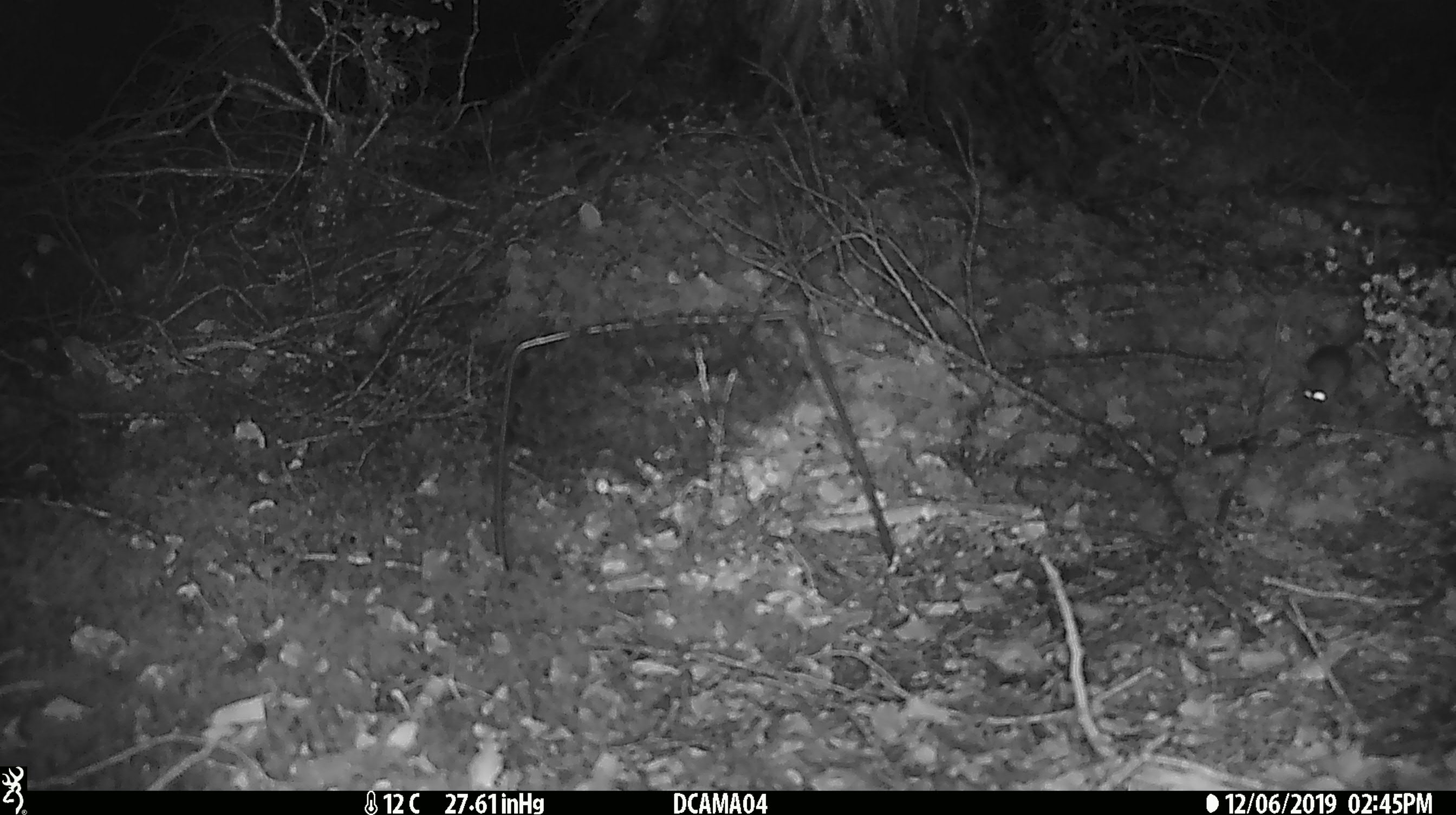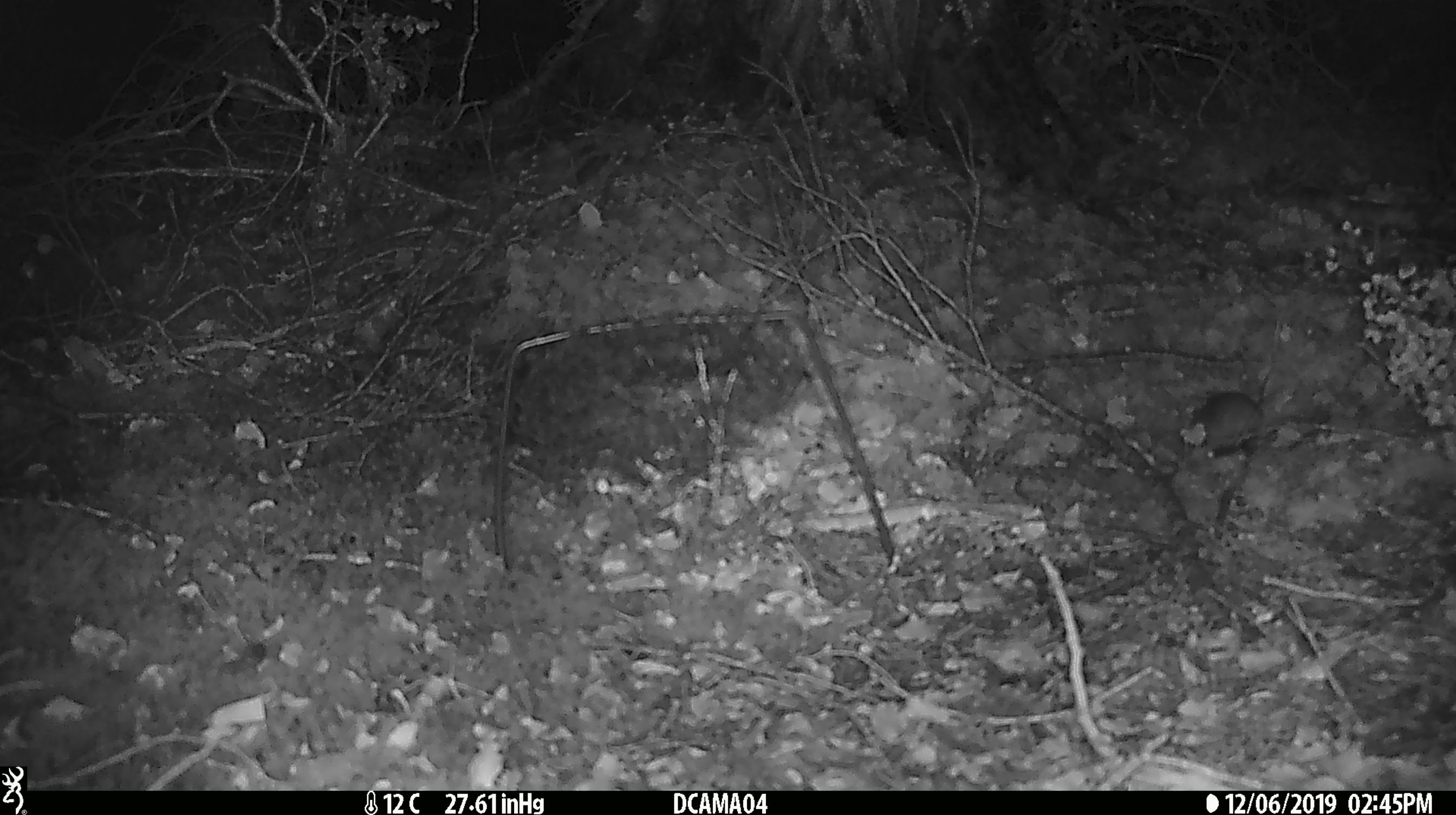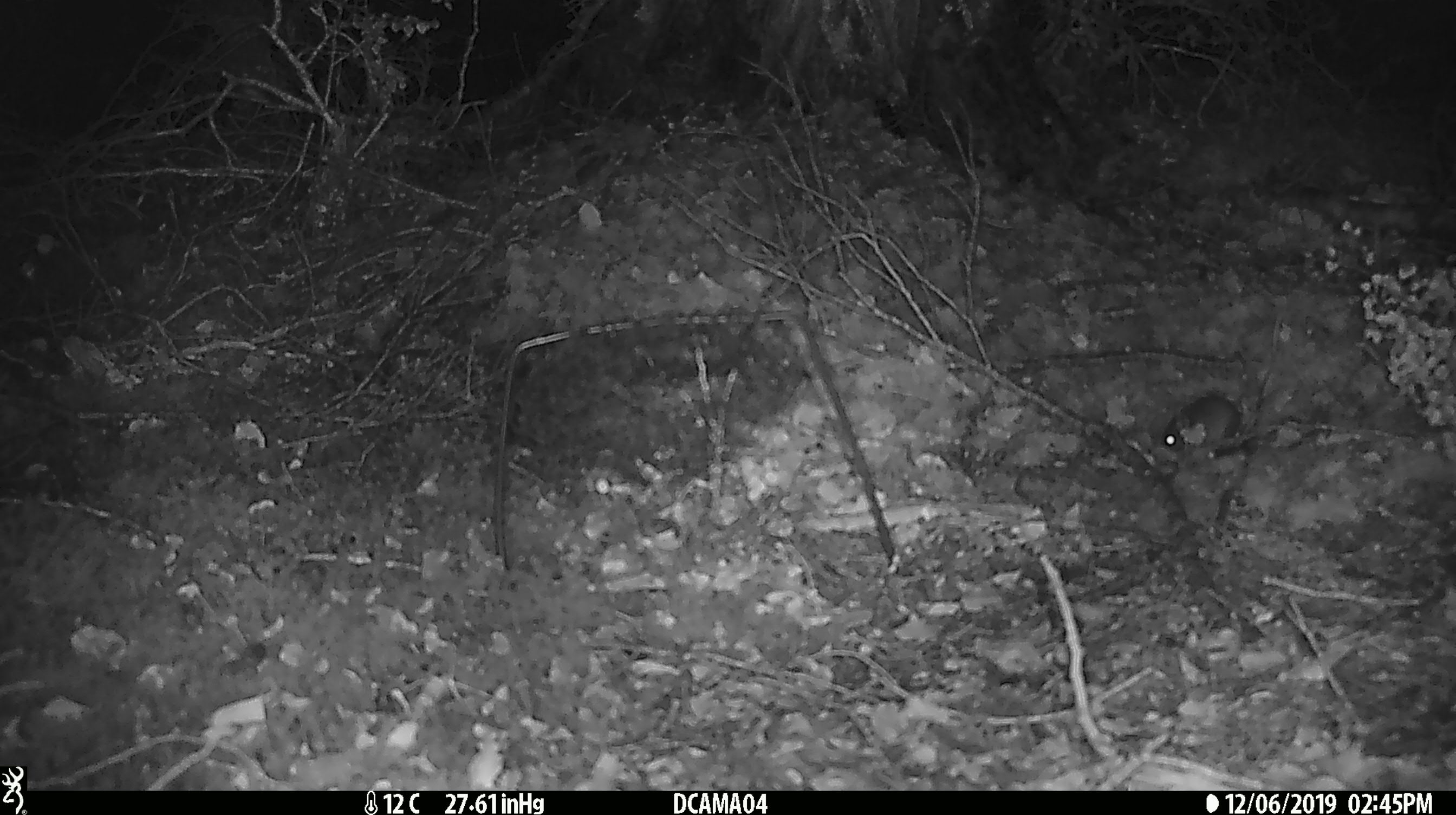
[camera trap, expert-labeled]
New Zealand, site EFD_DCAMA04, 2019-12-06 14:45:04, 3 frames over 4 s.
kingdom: Animalia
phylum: Chordata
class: Mammalia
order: Rodentia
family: Muridae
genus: Mus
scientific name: Mus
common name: mouse